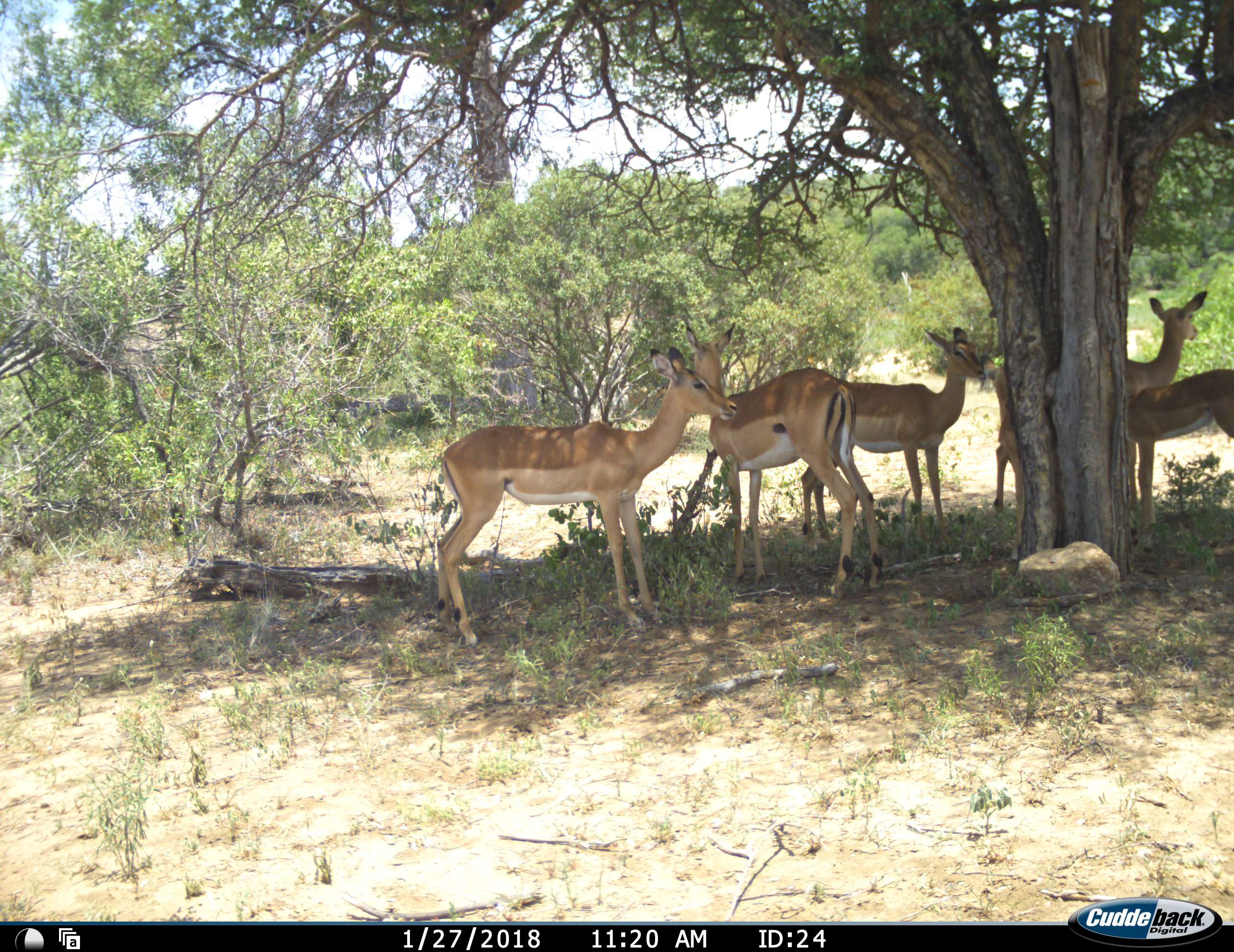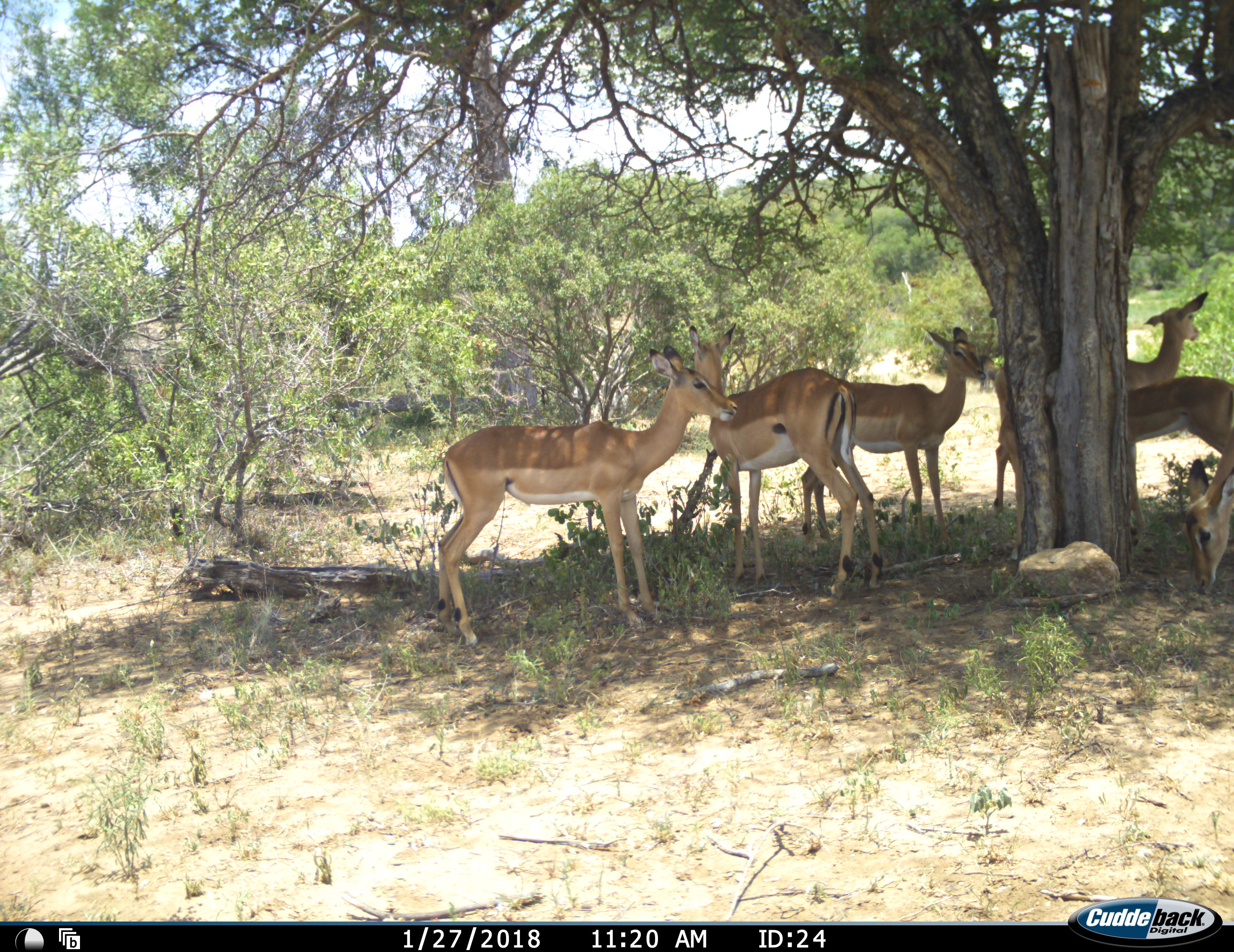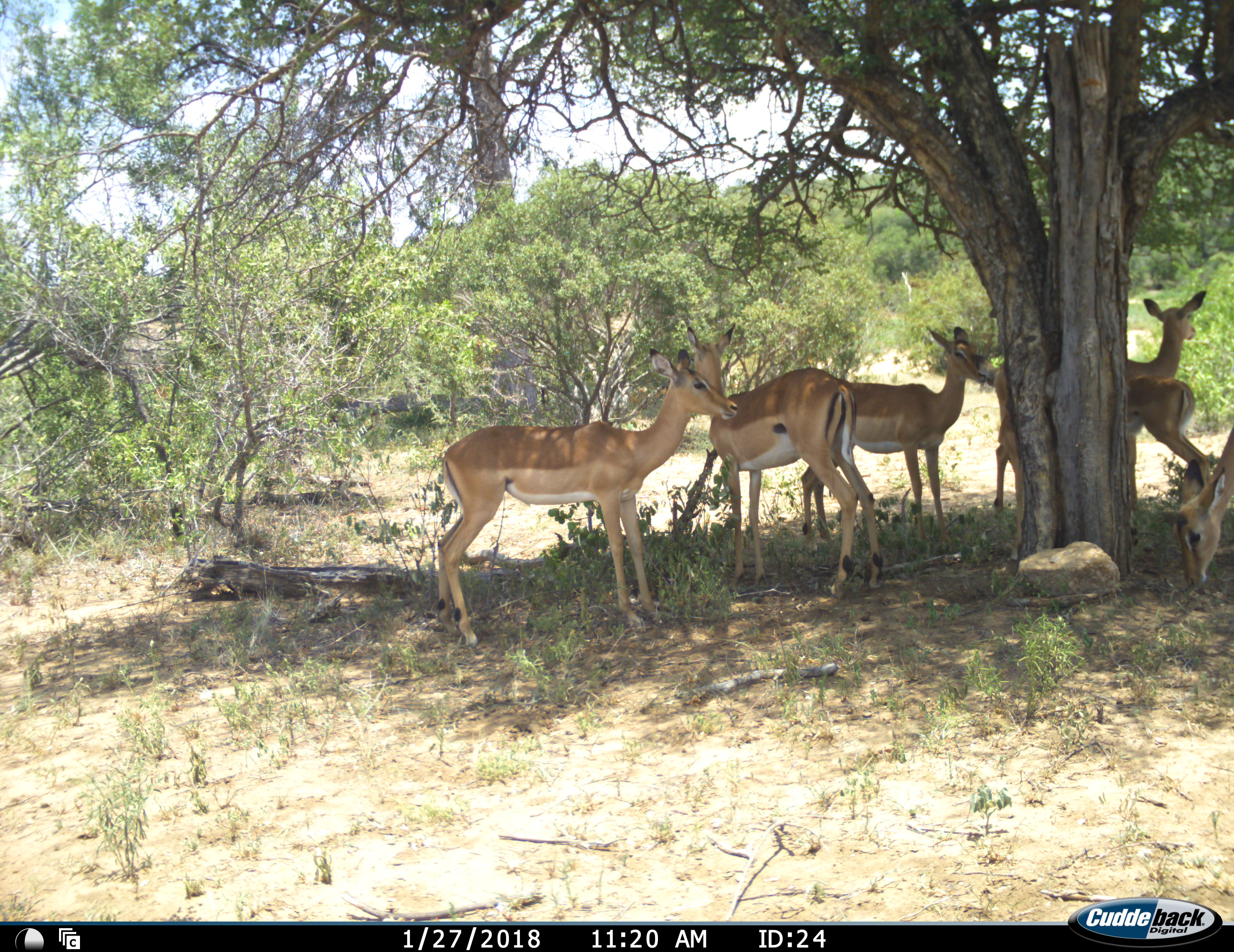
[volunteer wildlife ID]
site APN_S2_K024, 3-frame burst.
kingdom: Animalia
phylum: Chordata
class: Mammalia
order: Artiodactyla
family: Bovidae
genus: Aepyceros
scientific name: Aepyceros melampus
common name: impala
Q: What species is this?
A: Impala (Aepyceros melampus).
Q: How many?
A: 6.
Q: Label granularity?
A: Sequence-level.